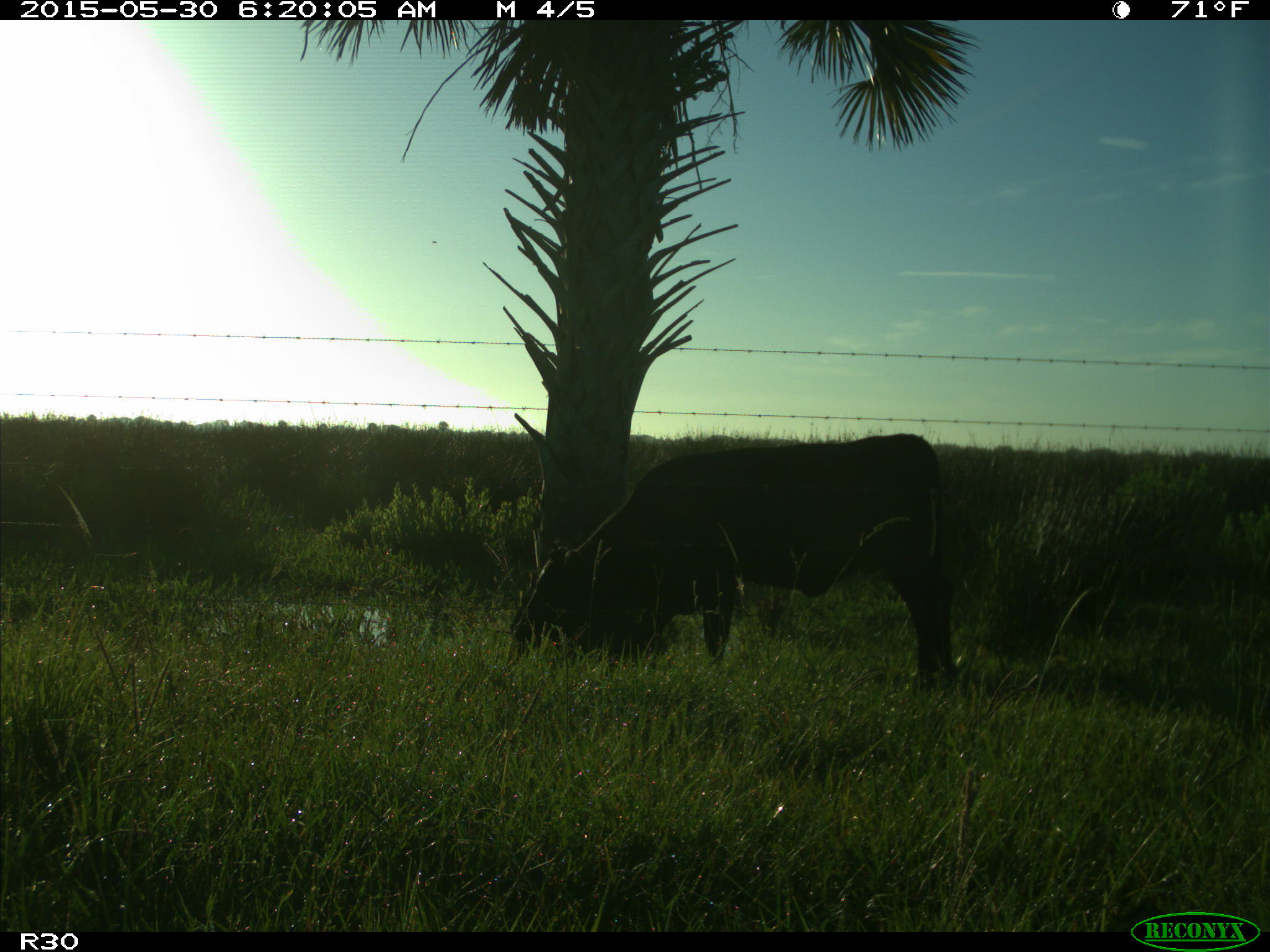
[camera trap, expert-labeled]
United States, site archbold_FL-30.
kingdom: Animalia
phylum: Chordata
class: Mammalia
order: Artiodactyla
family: Bovidae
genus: Bos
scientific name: Bos taurus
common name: domestic cow